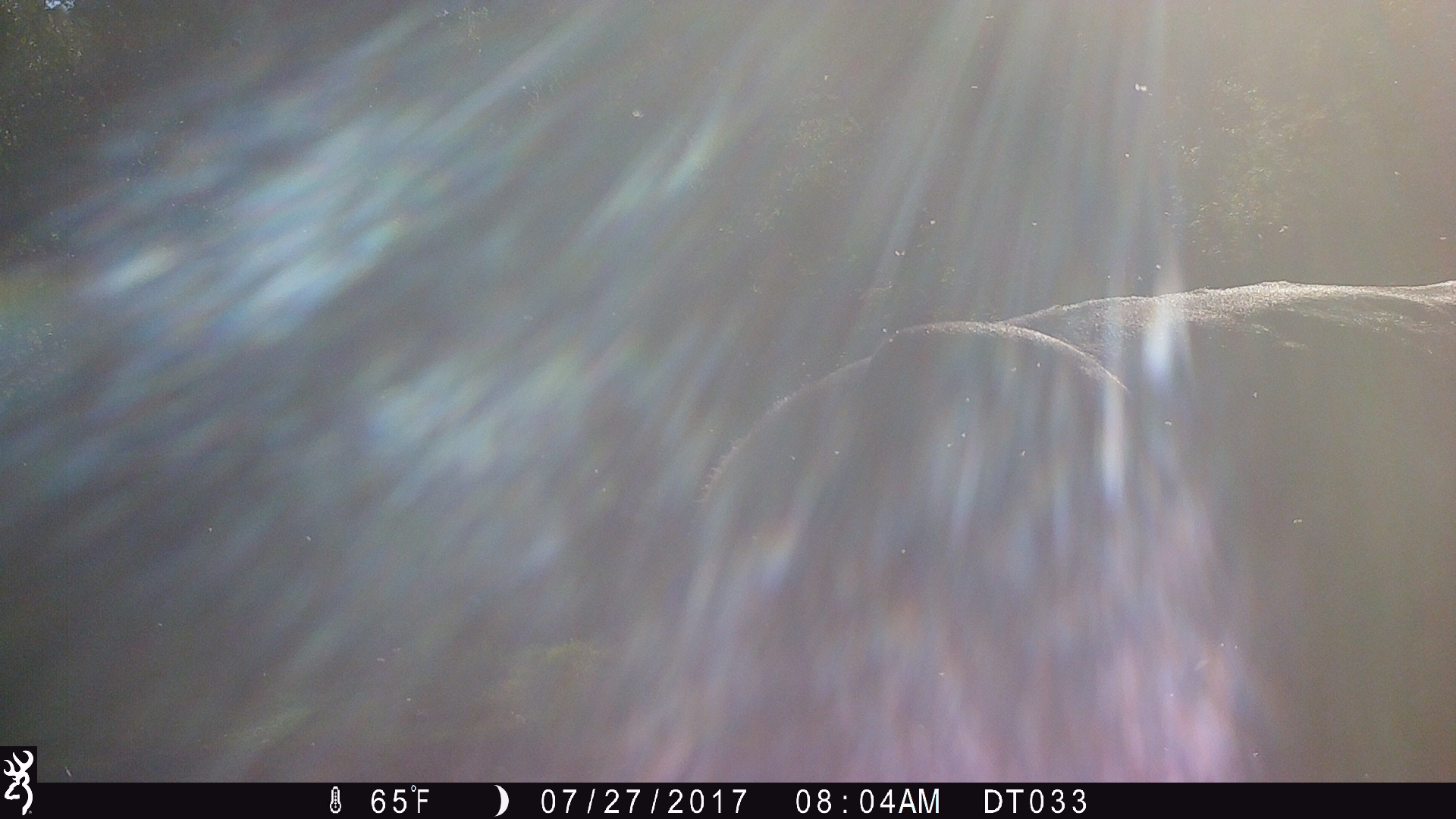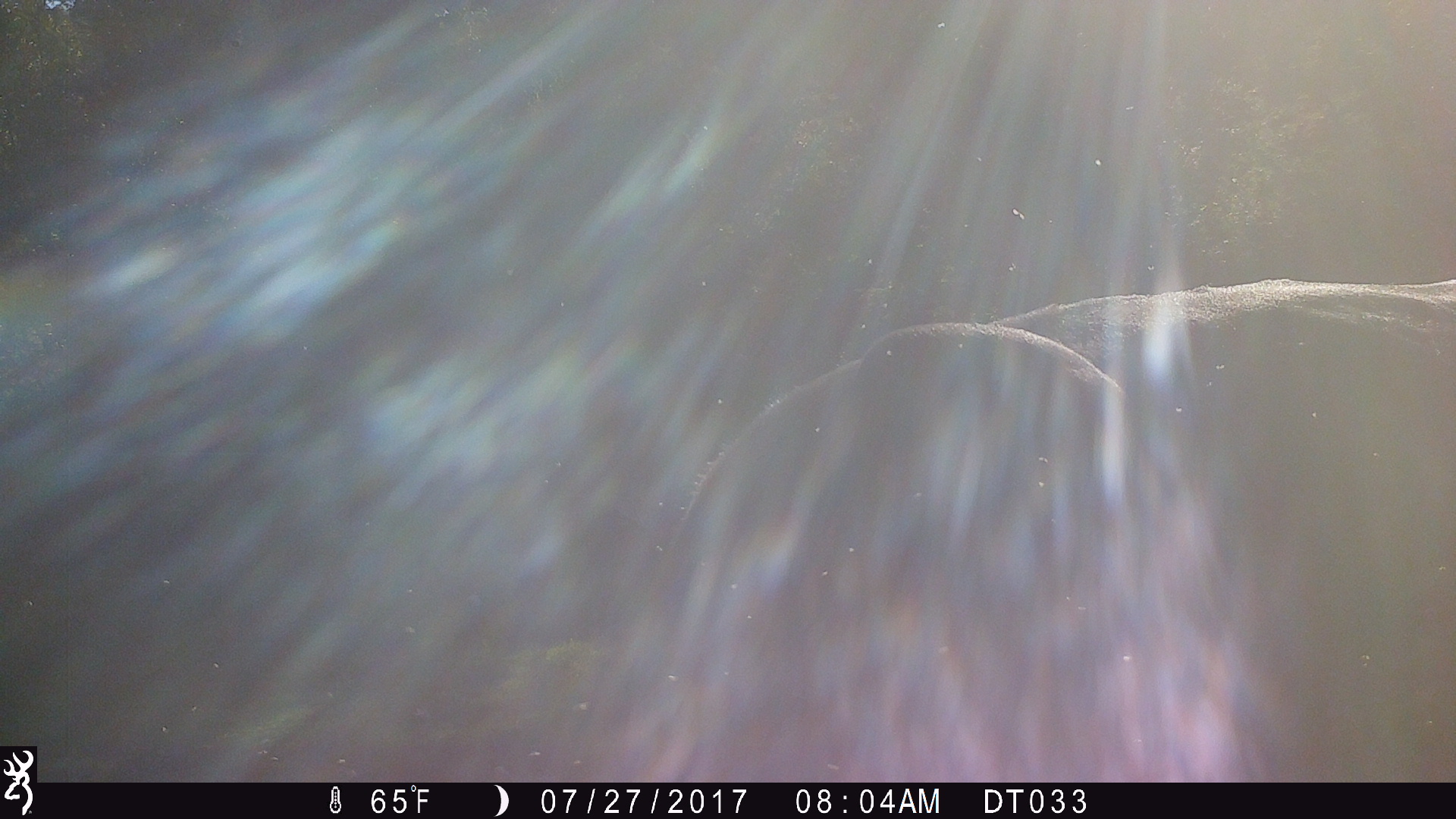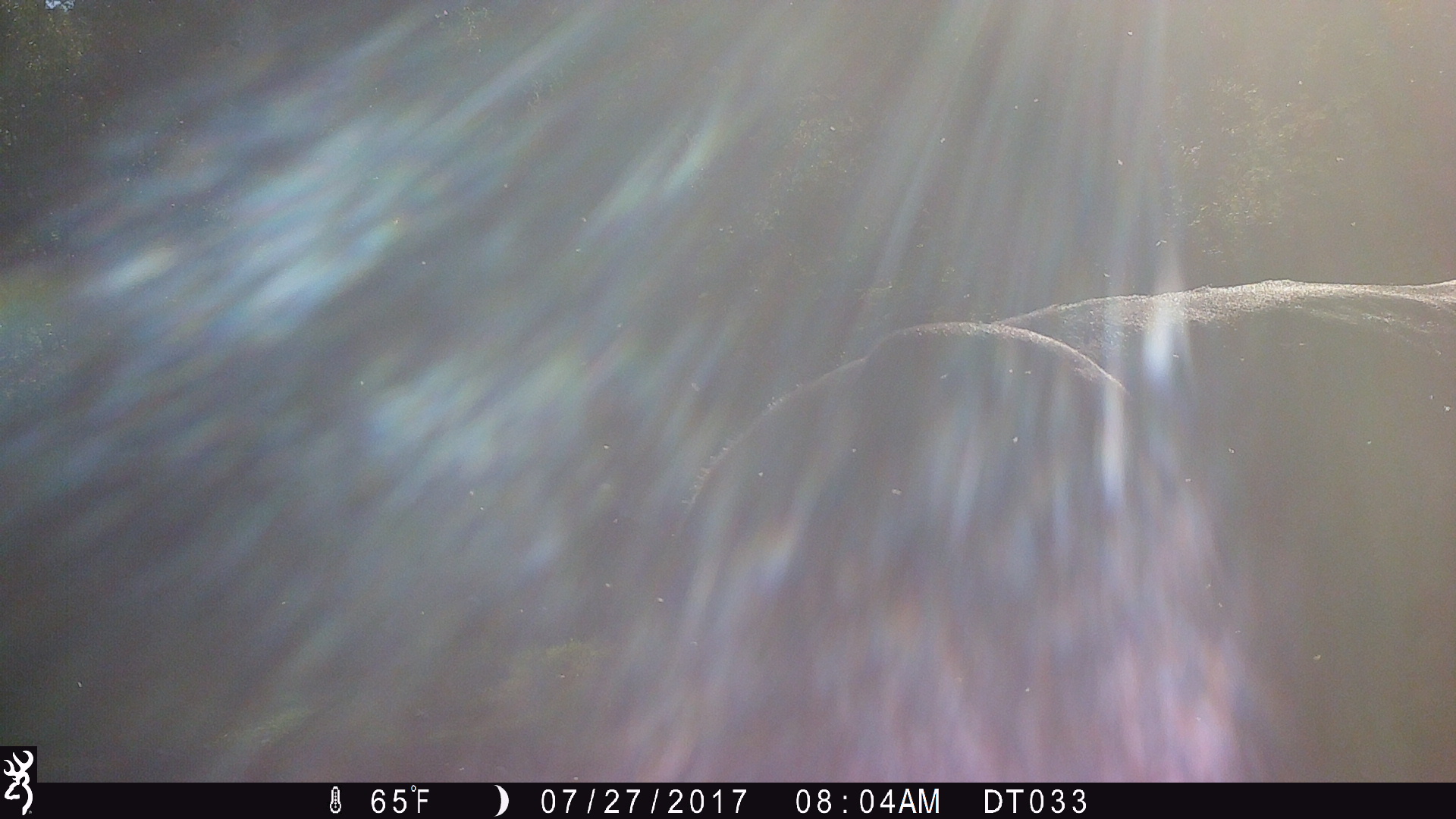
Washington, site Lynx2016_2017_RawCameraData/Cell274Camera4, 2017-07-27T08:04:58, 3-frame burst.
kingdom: Animalia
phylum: Chordata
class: Mammalia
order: Artiodactyla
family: Bovidae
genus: Bos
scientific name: Bos taurus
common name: domestic cattle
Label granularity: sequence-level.